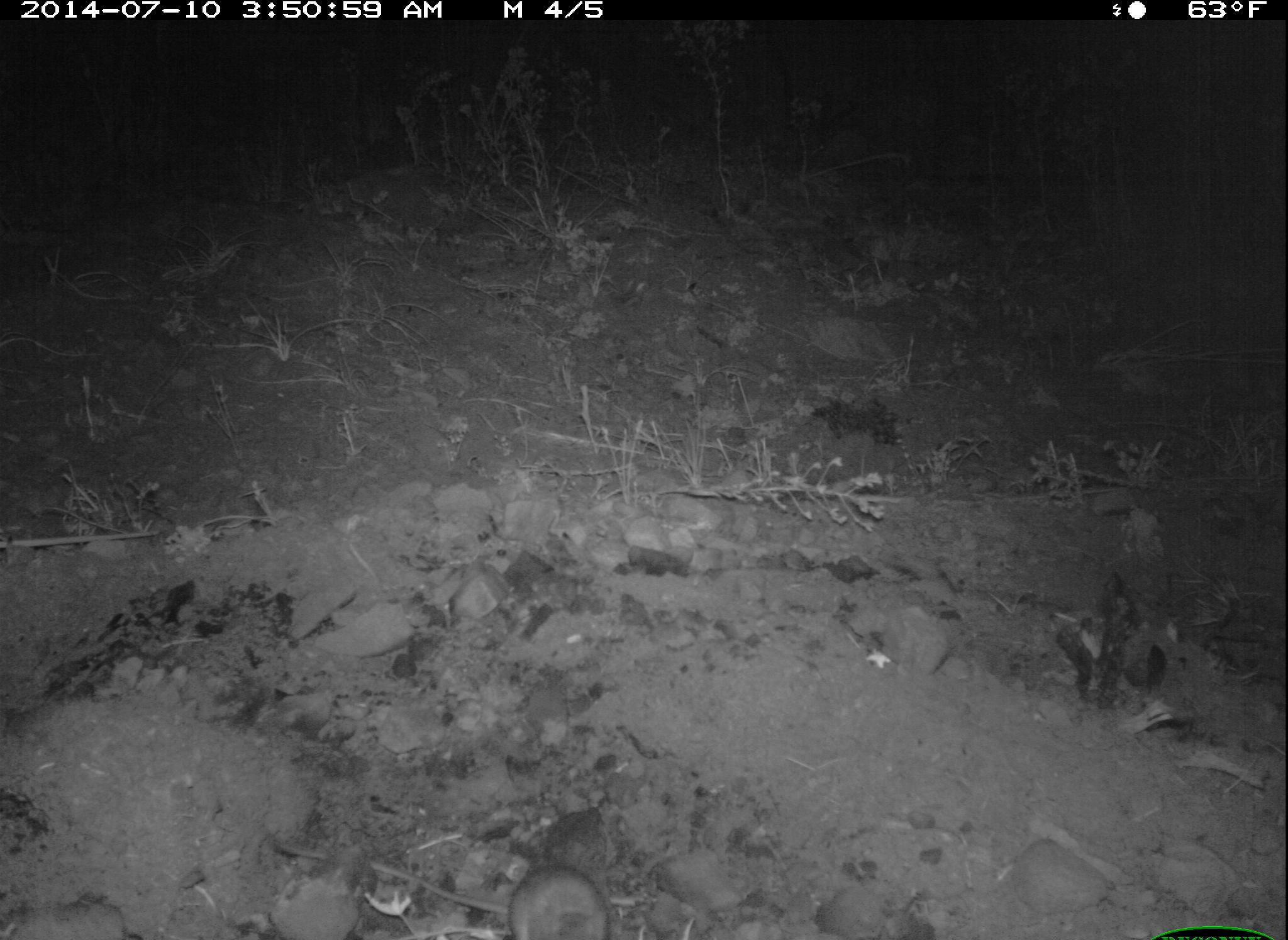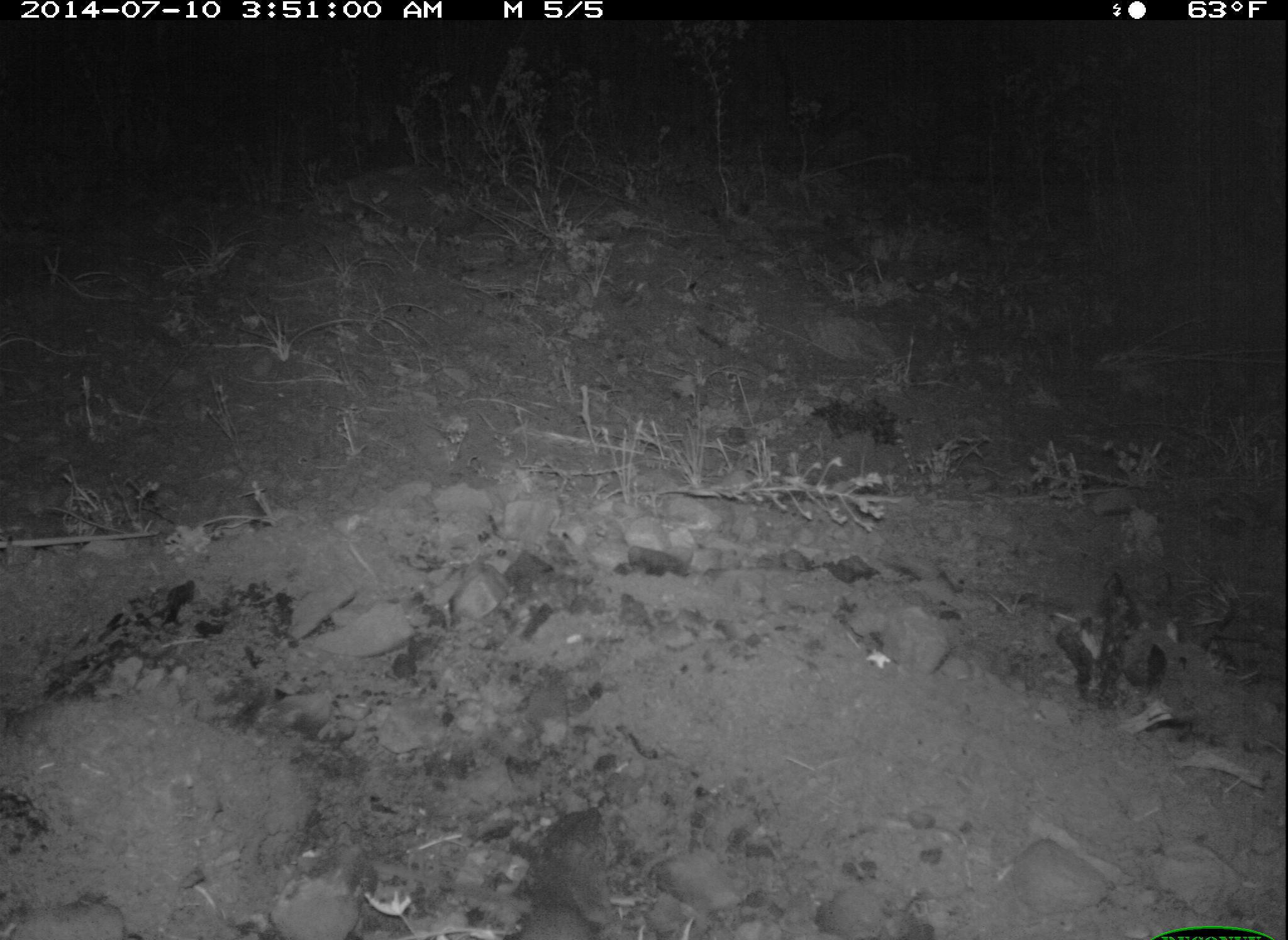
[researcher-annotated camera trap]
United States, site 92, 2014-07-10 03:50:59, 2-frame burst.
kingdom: Animalia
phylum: Chordata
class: Mammalia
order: Rodentia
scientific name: Rodentia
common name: rodent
Rodent (Rodentia).